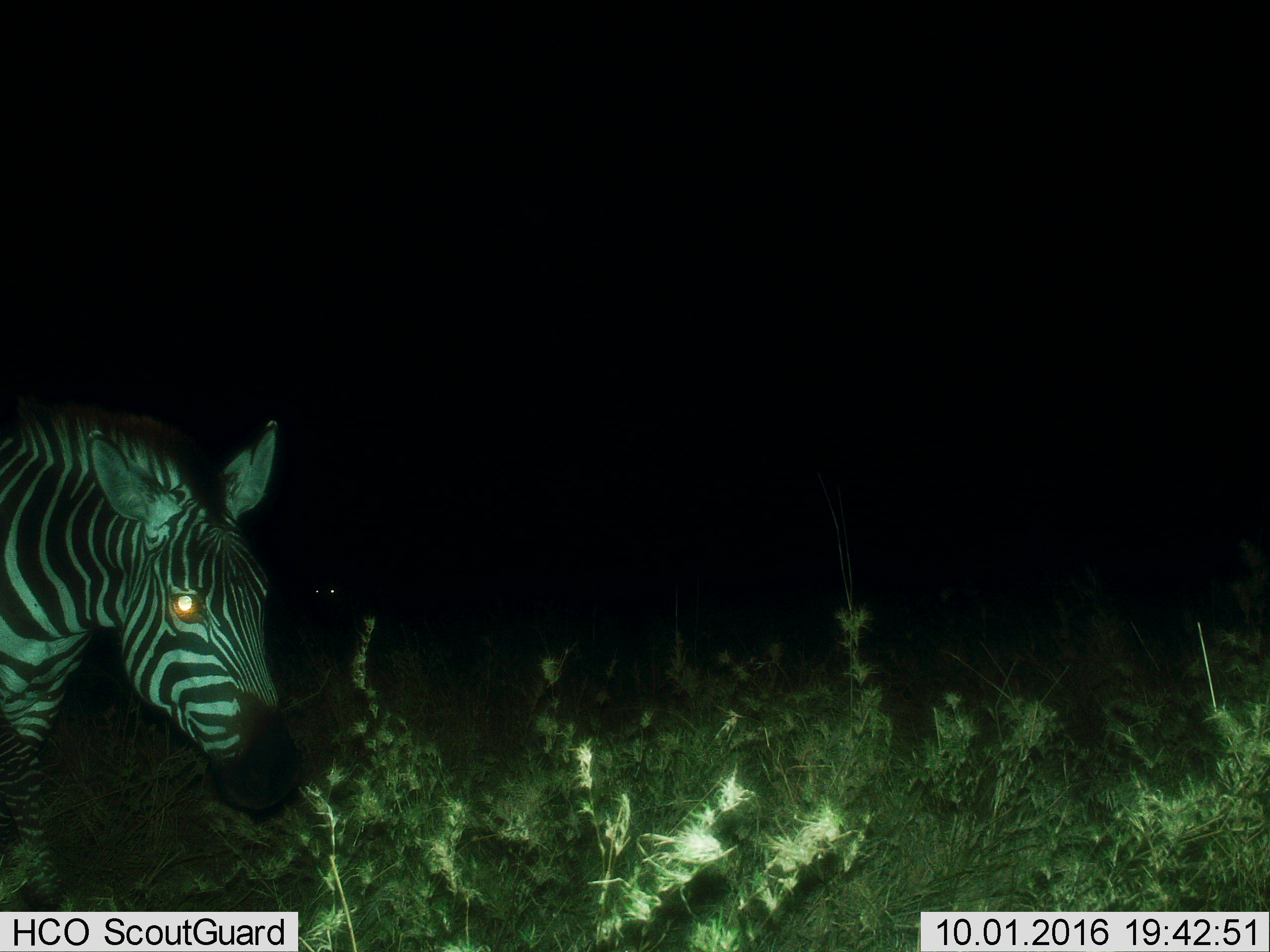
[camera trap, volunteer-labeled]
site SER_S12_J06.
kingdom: Animalia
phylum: Chordata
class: Mammalia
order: Perissodactyla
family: Equidae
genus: Equus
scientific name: Equus quagga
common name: plains zebra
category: zebraplains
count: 2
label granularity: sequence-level